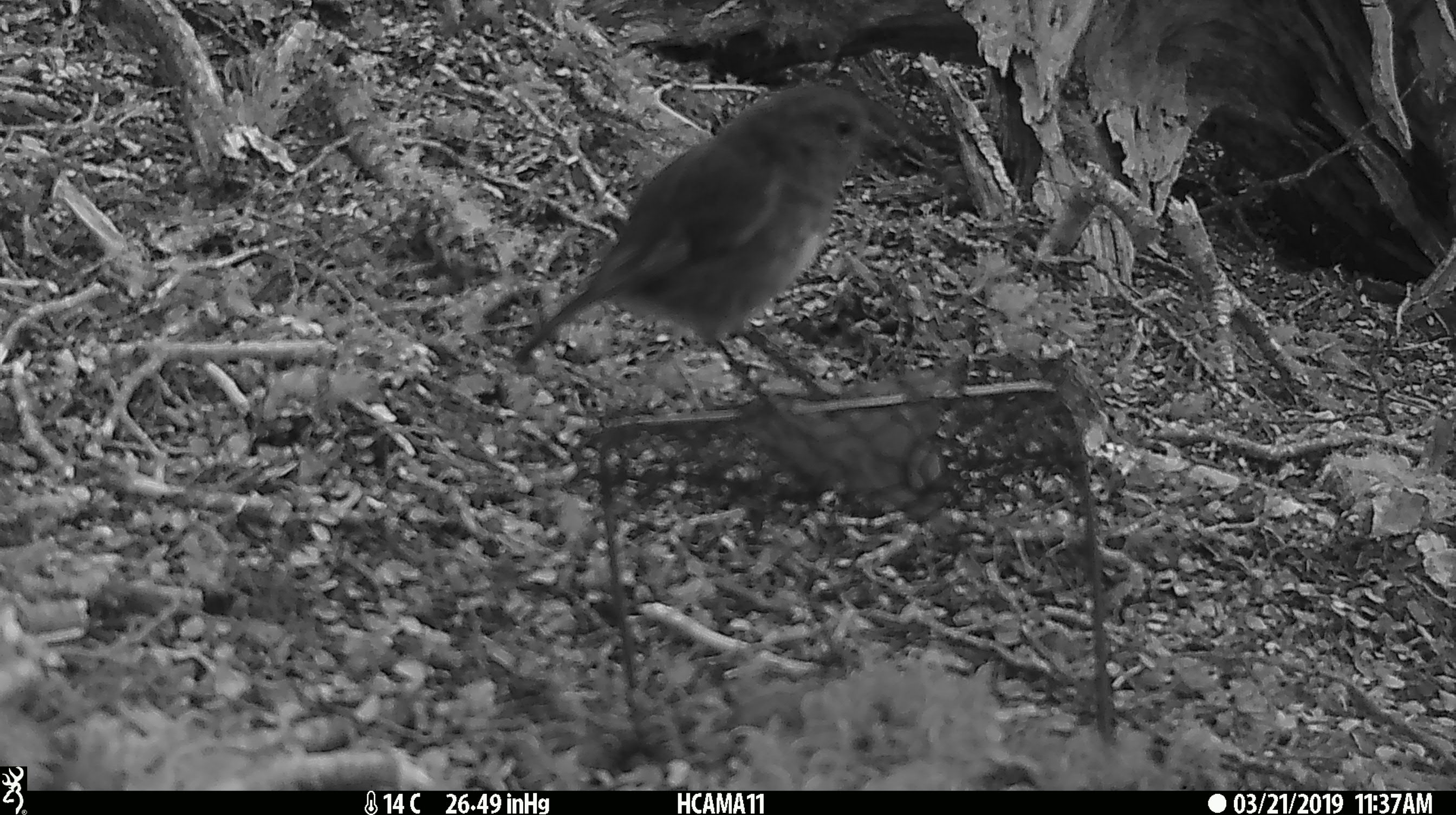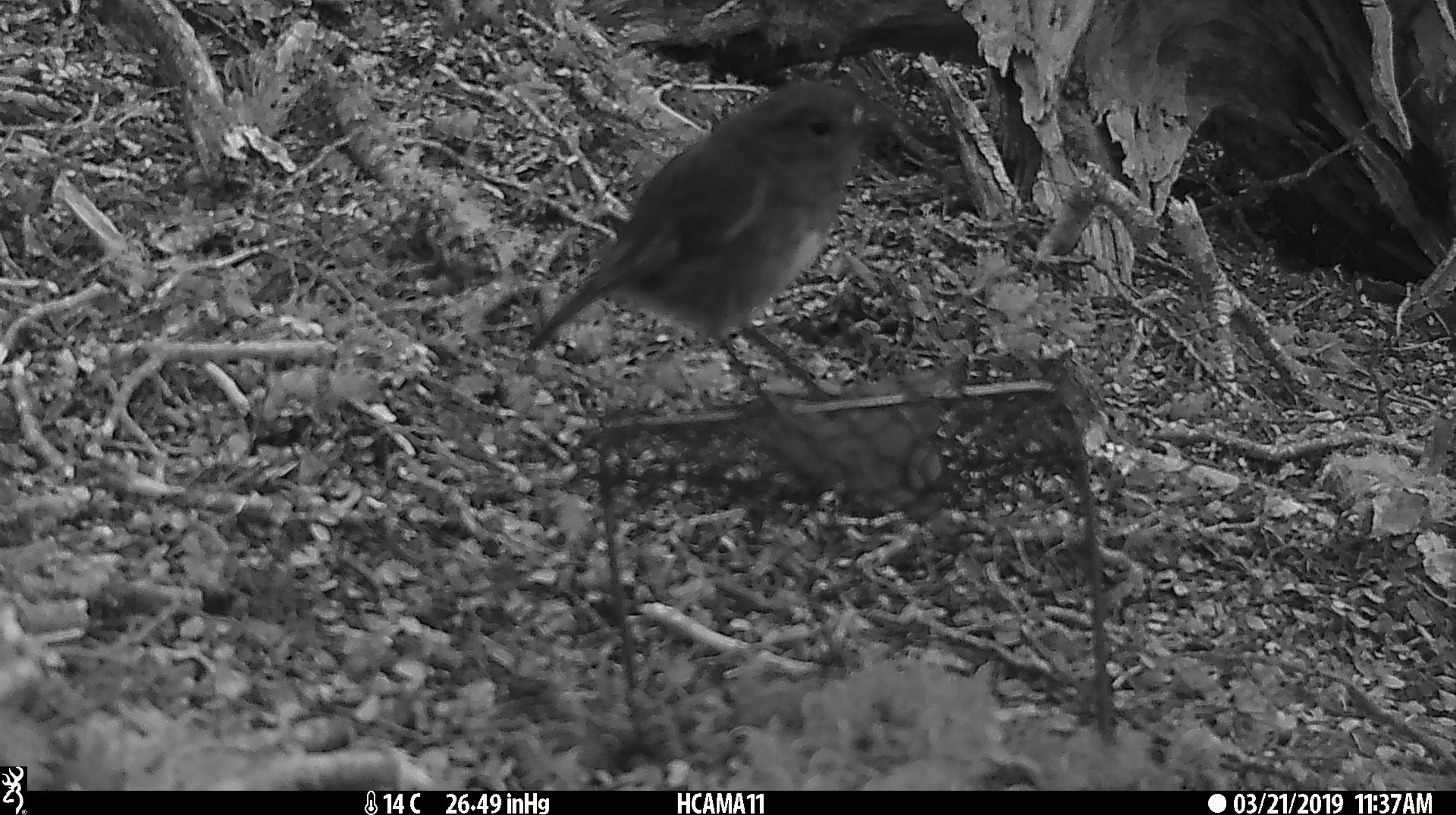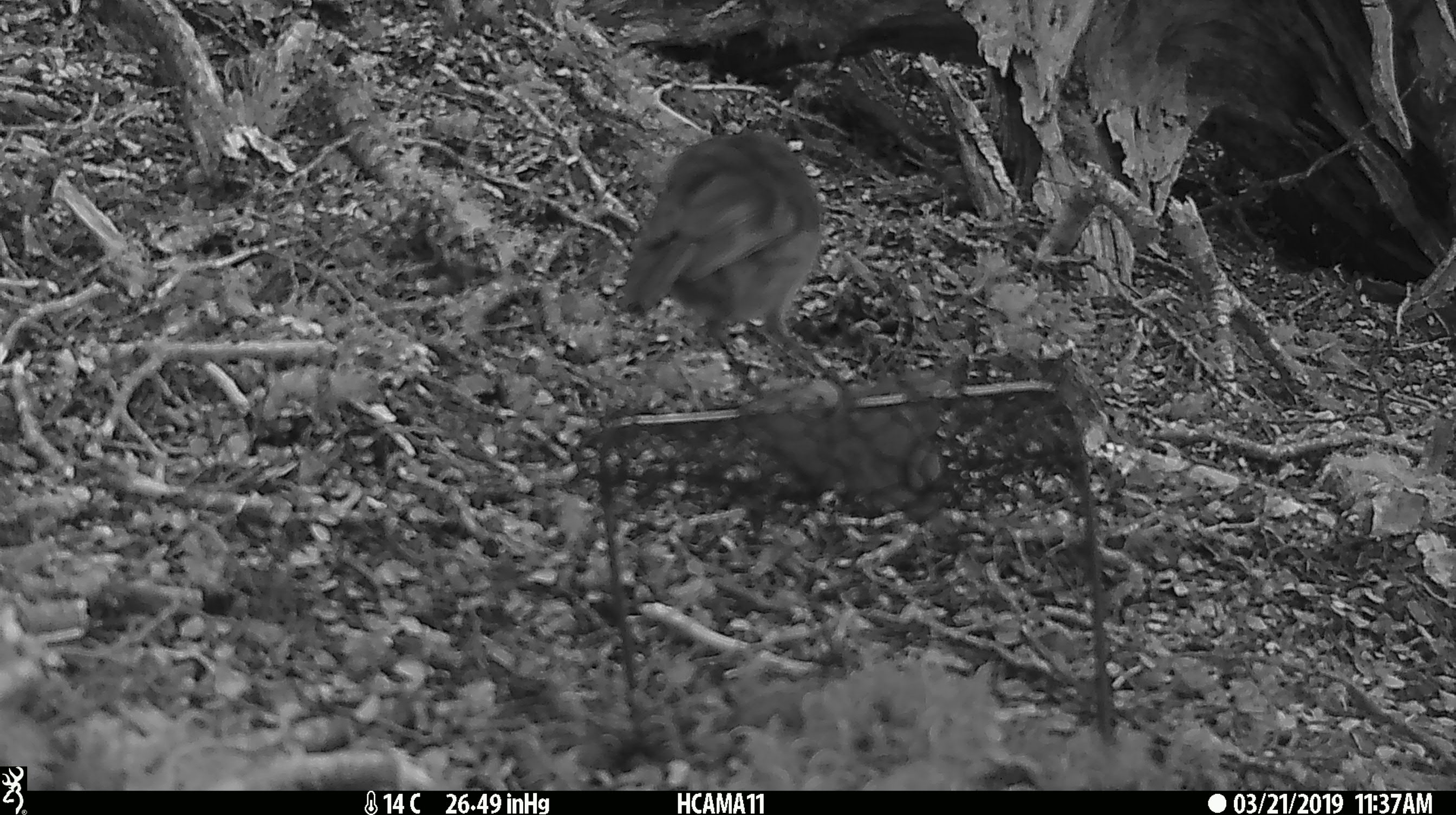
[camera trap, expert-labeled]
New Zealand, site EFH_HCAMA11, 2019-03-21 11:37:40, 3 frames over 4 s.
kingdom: Animalia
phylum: Chordata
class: Aves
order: Passeriformes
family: Petroicidae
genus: Petroica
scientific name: Petroica australis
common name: new zealand robin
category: robin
Robin (new zealand robin) (Petroica australis).